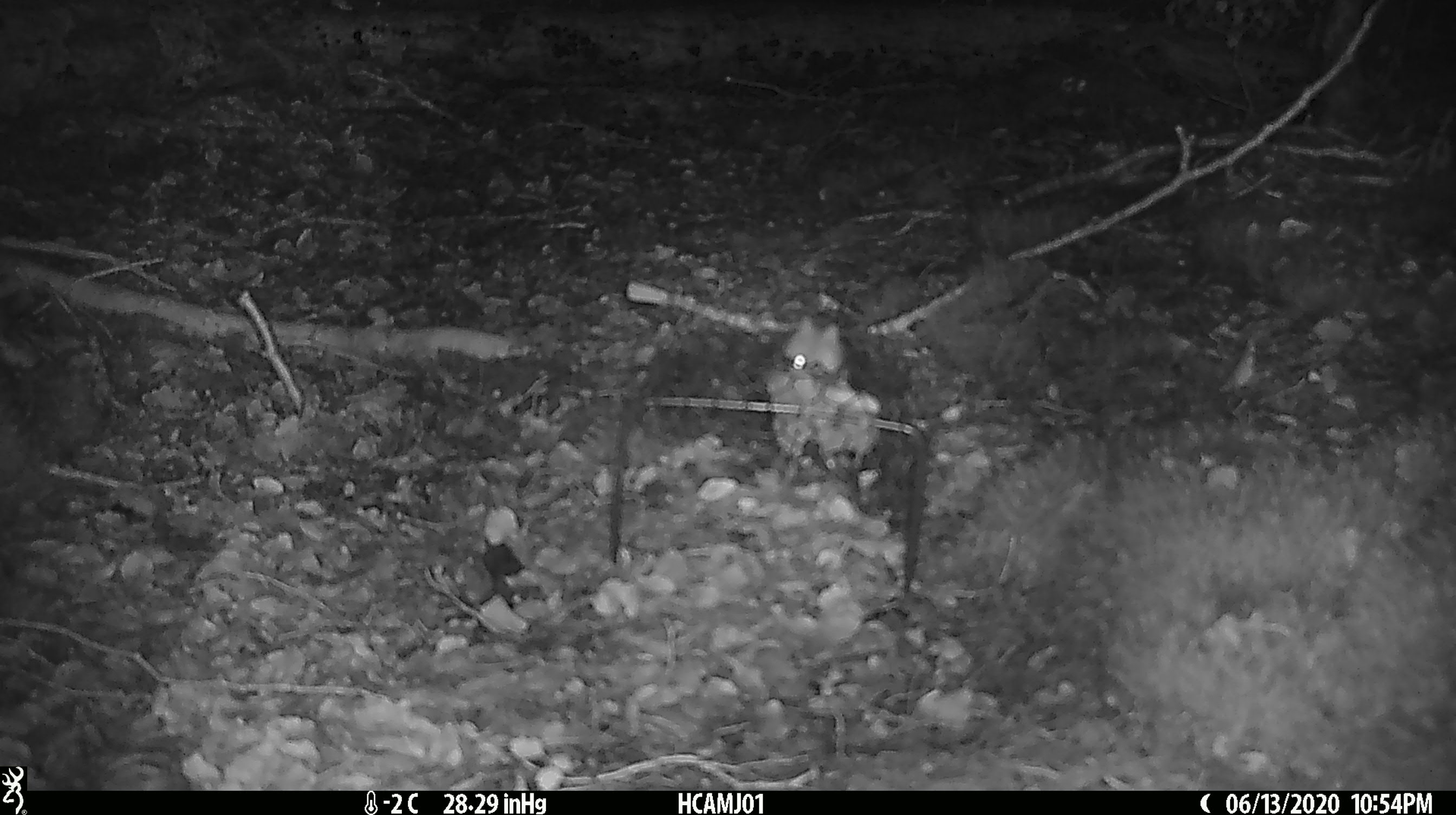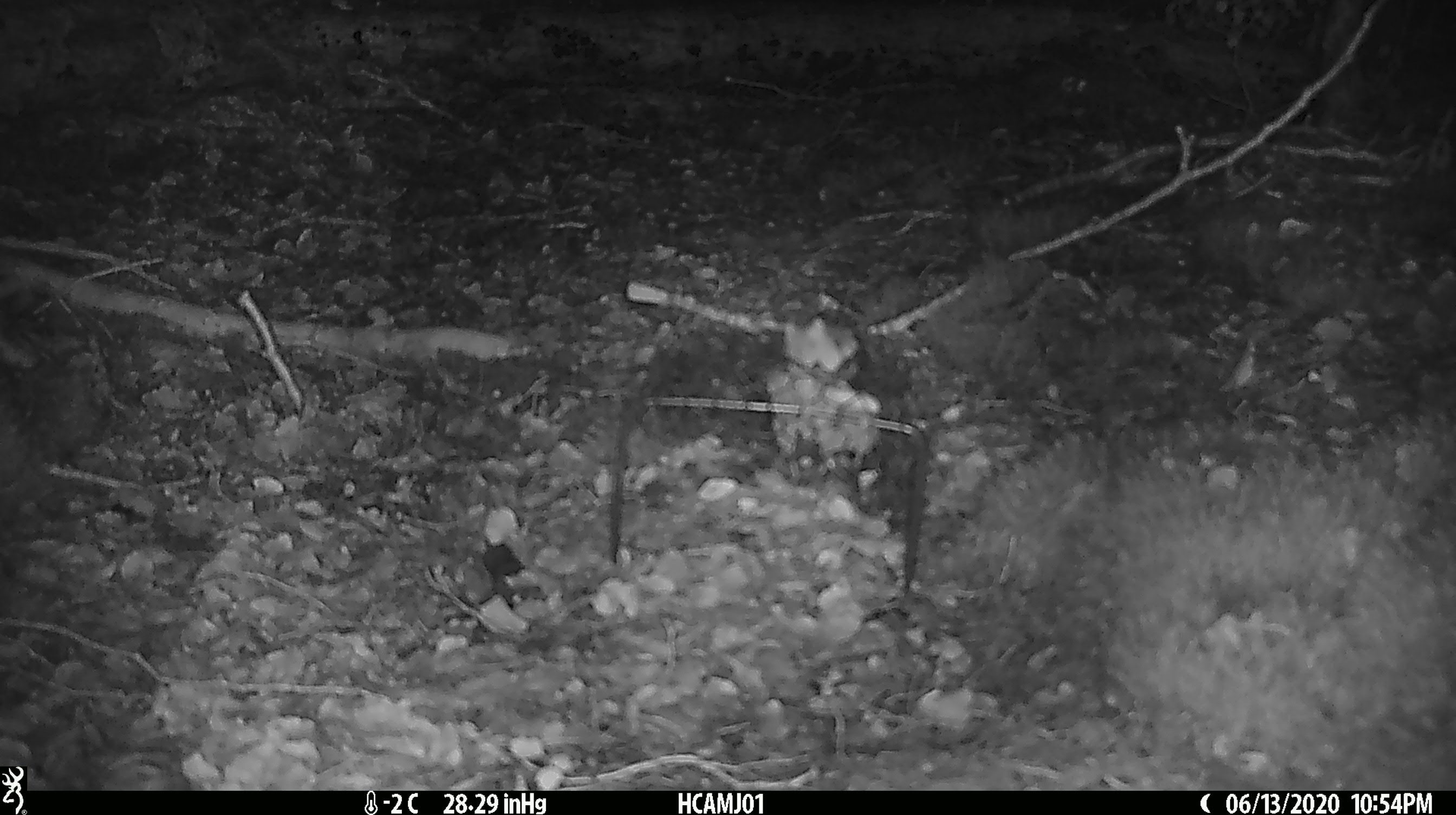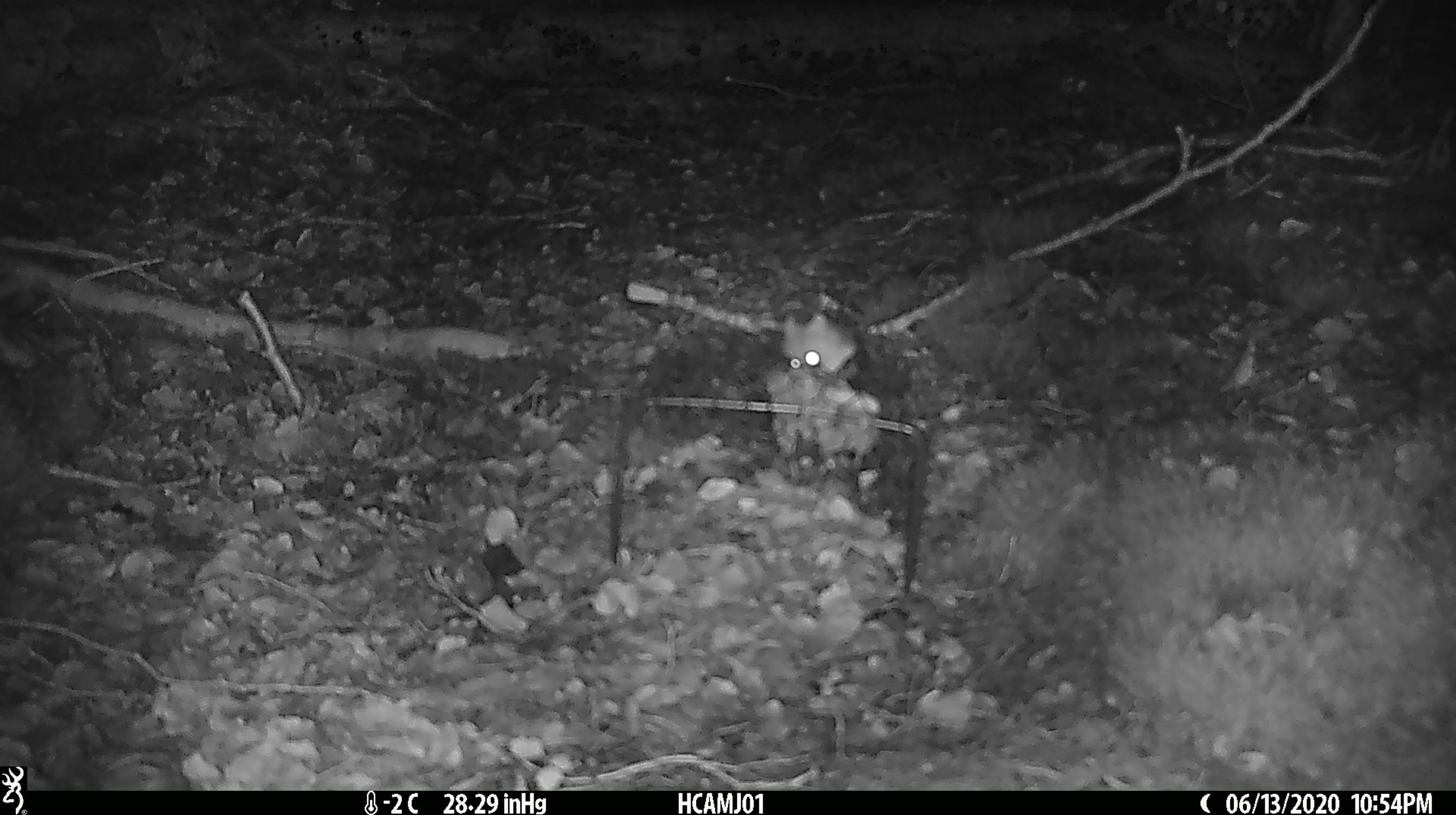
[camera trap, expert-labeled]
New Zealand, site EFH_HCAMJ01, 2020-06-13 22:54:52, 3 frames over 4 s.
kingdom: Animalia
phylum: Chordata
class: Mammalia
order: Rodentia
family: Muridae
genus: Mus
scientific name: Mus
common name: mouse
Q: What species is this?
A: Mouse (Mus).